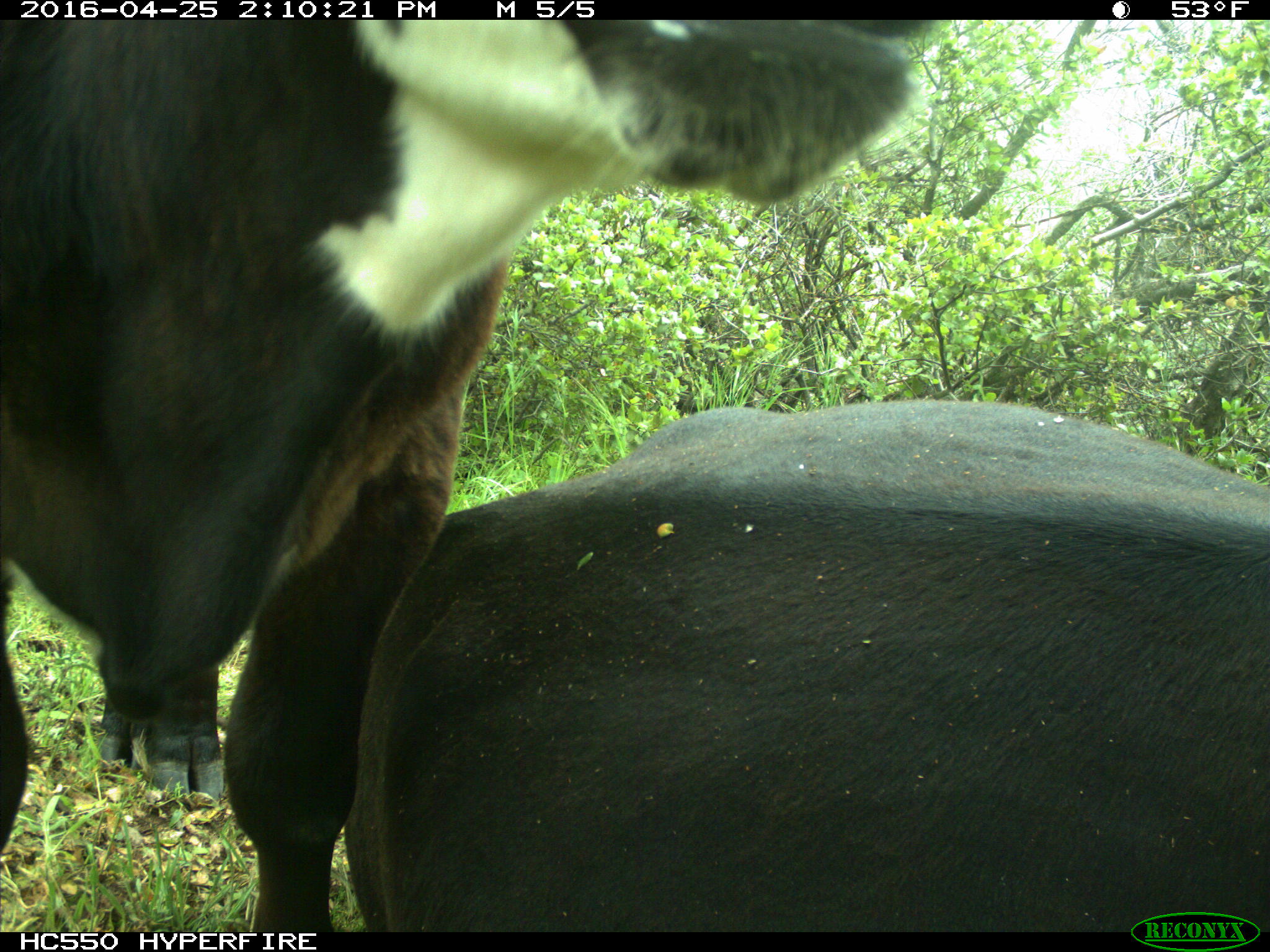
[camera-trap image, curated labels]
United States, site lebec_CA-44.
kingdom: Animalia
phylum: Chordata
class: Mammalia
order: Artiodactyla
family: Bovidae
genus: Bos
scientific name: Bos taurus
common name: domestic cow